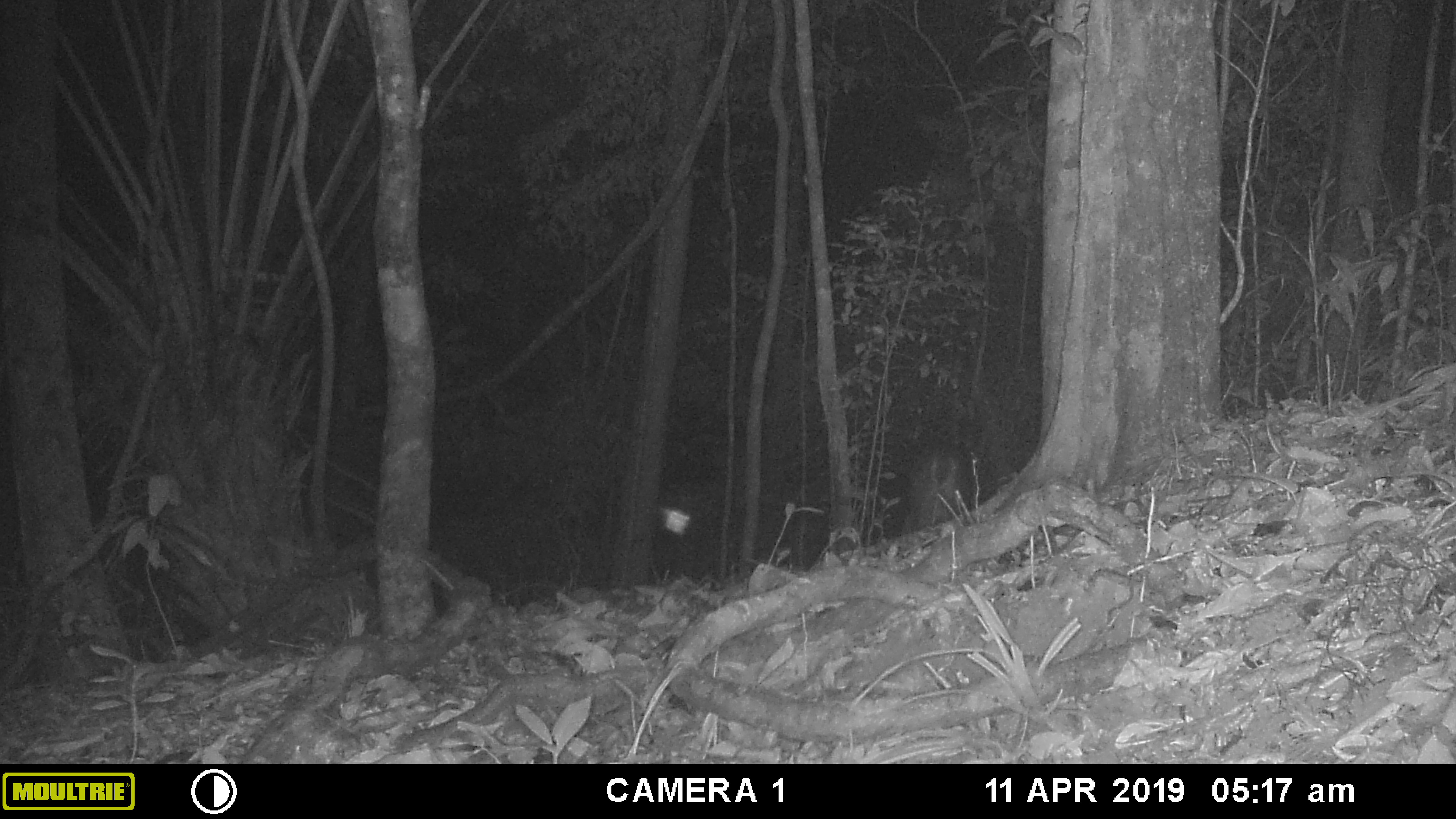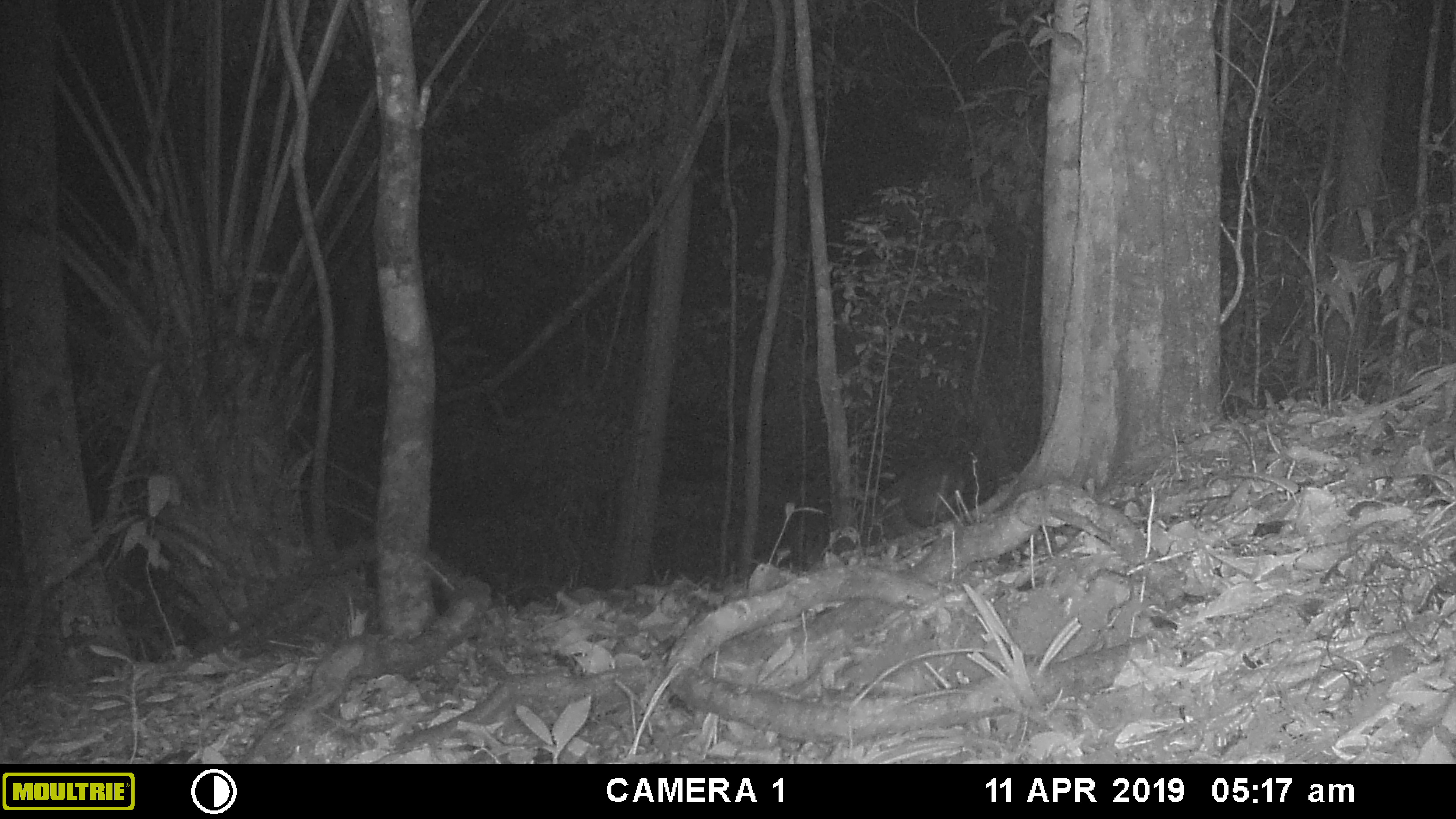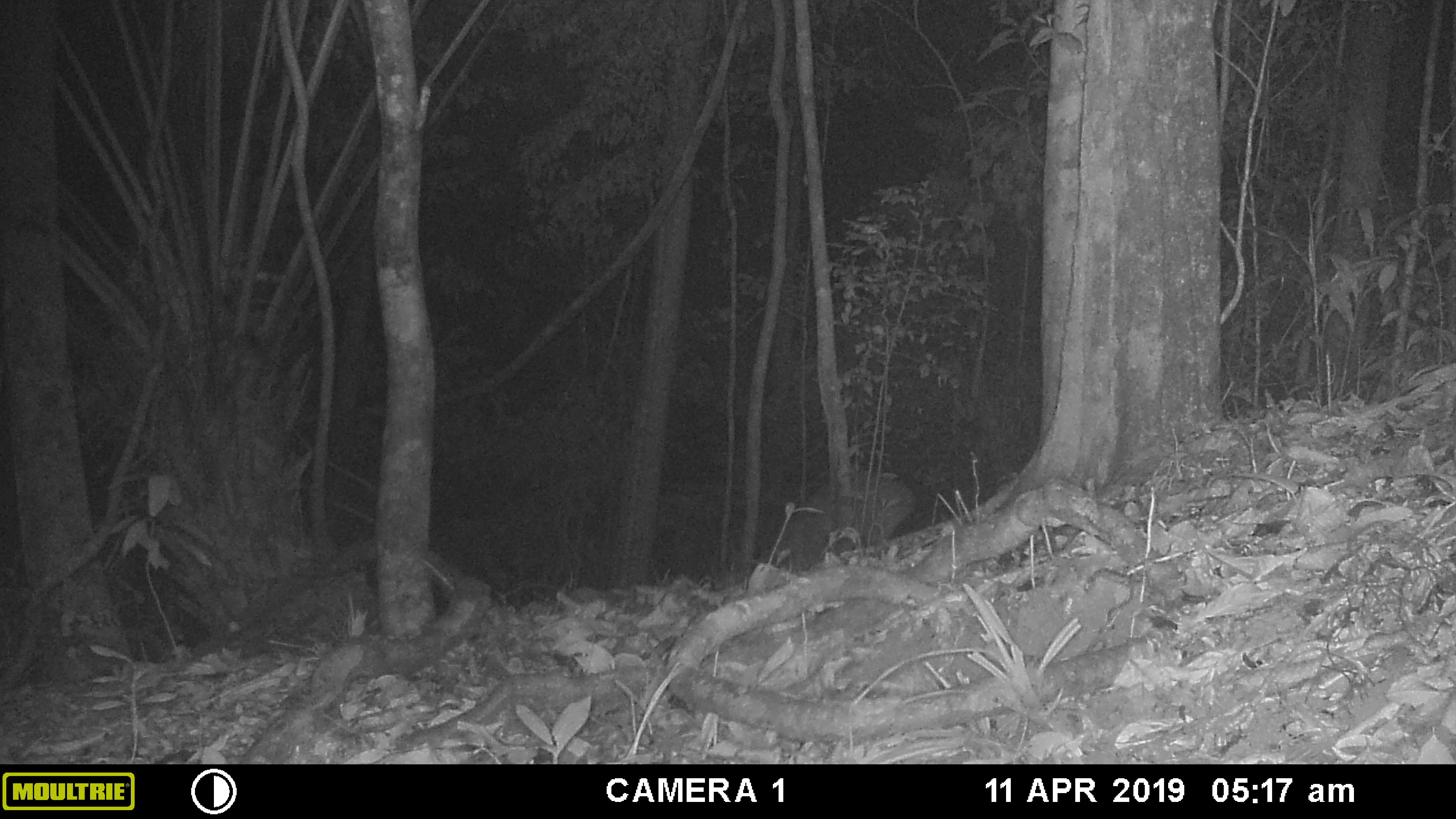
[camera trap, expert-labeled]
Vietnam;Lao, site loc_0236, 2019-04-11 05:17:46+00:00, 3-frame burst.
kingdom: Animalia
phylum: Chordata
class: Mammalia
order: Artiodactyla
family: Cervidae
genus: Muntiacus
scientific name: Muntiacus vuquangensis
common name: large-antlered muntjac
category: large antlered muntjac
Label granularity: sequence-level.